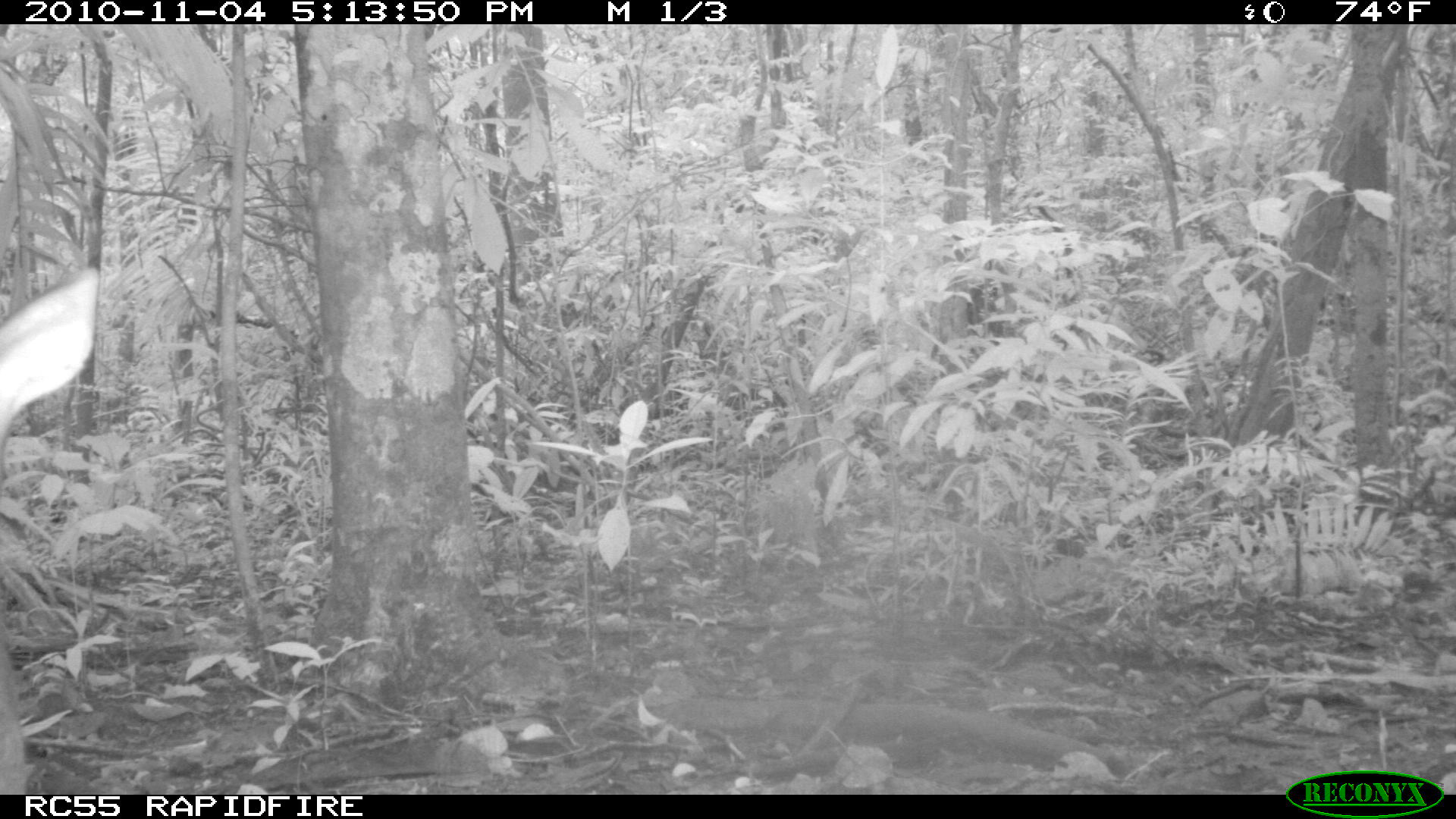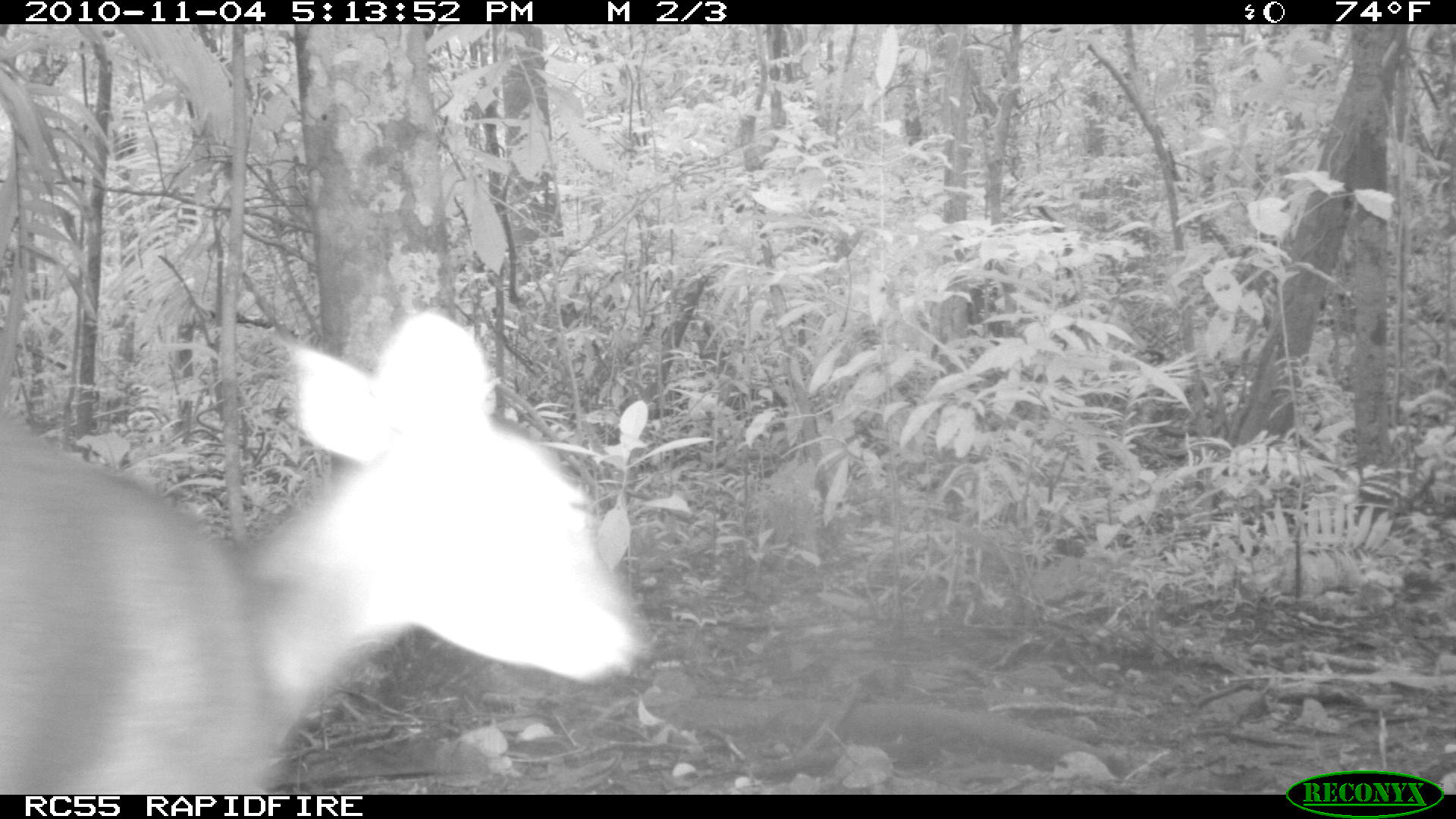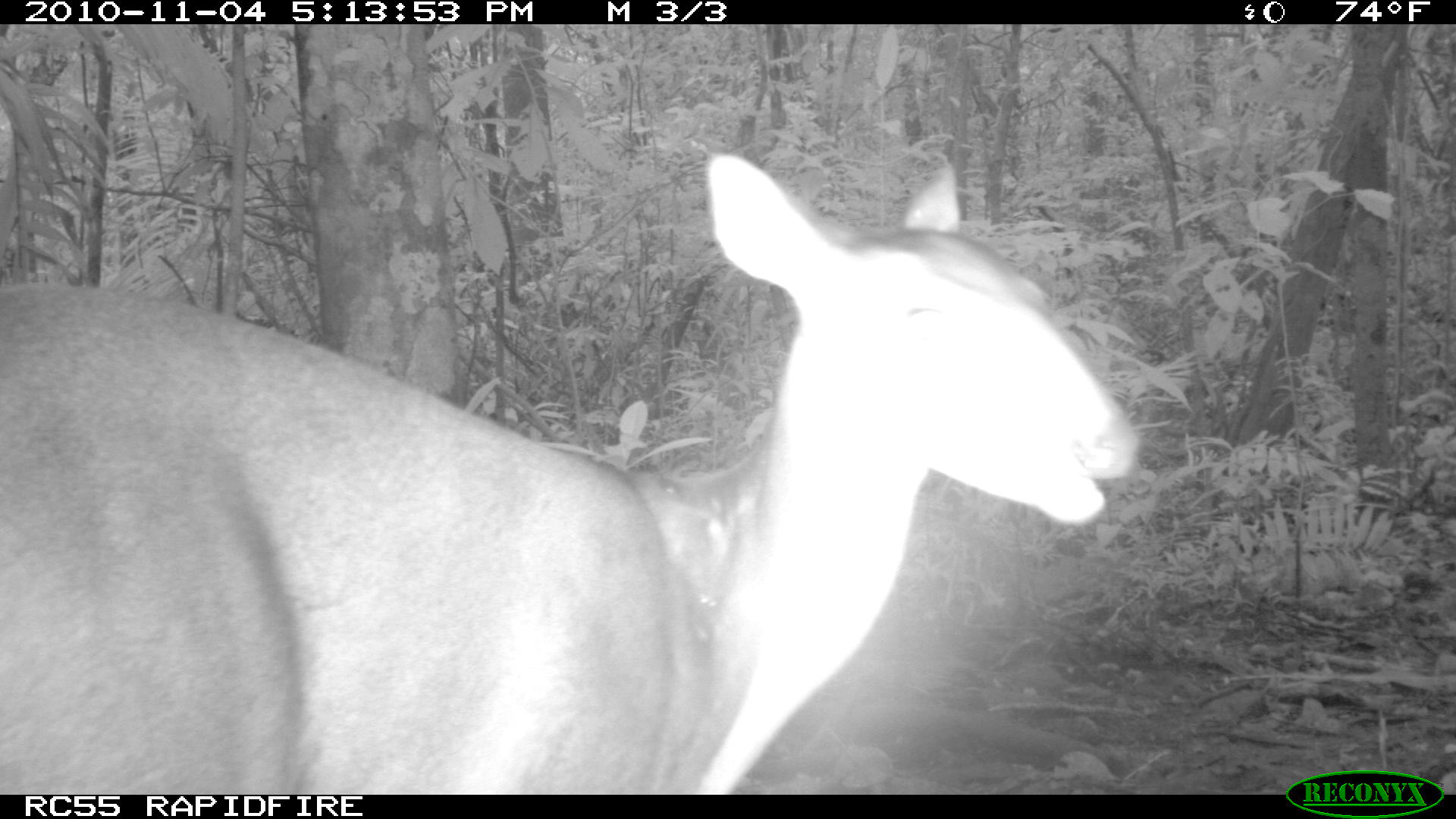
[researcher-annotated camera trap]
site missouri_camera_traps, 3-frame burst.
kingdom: Animalia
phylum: Chordata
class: Mammalia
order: Artiodactyla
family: Cervidae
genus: Odocoileus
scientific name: Odocoileus virginianus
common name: white-tailed deer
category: white tailed deer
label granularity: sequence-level